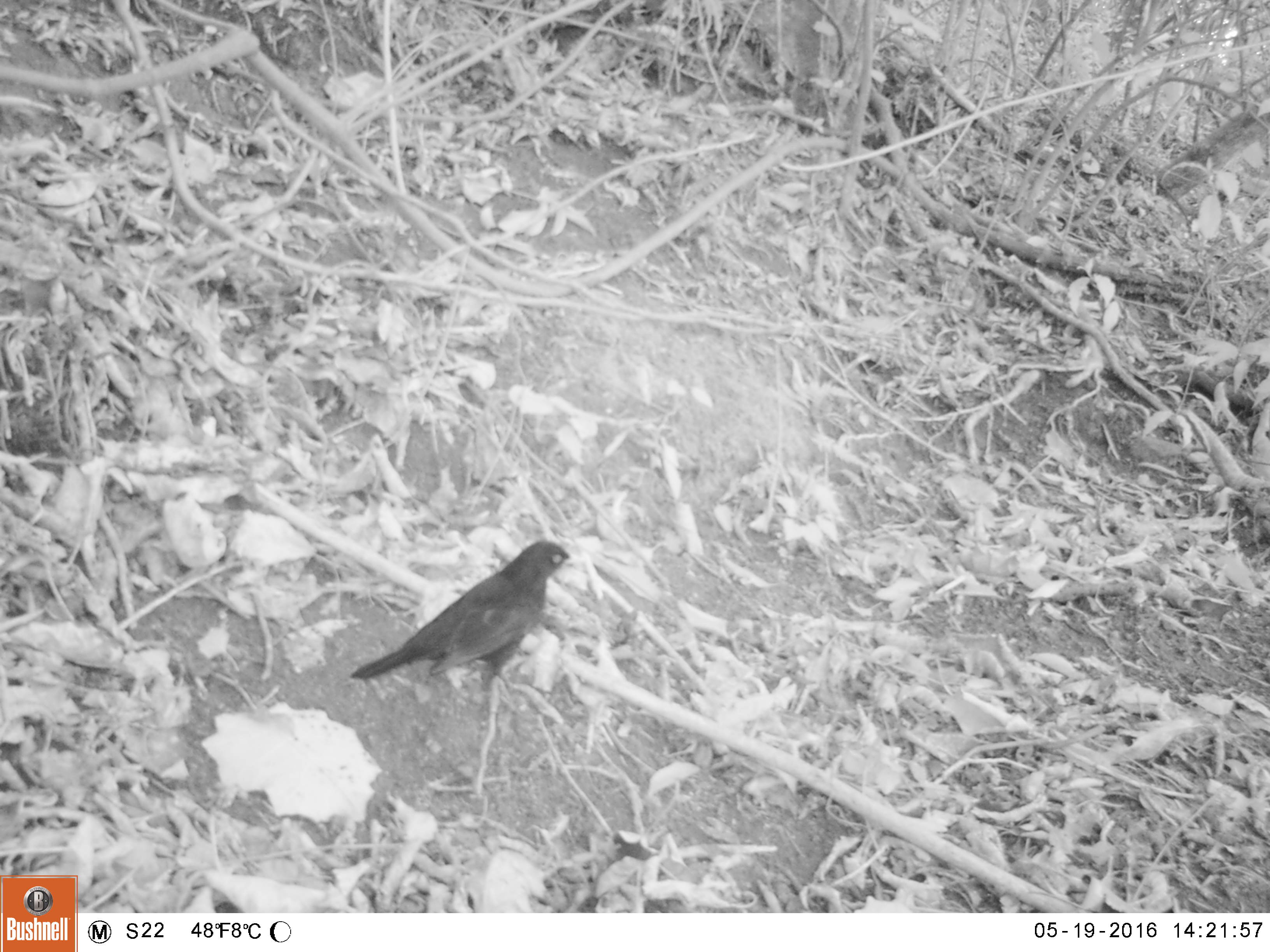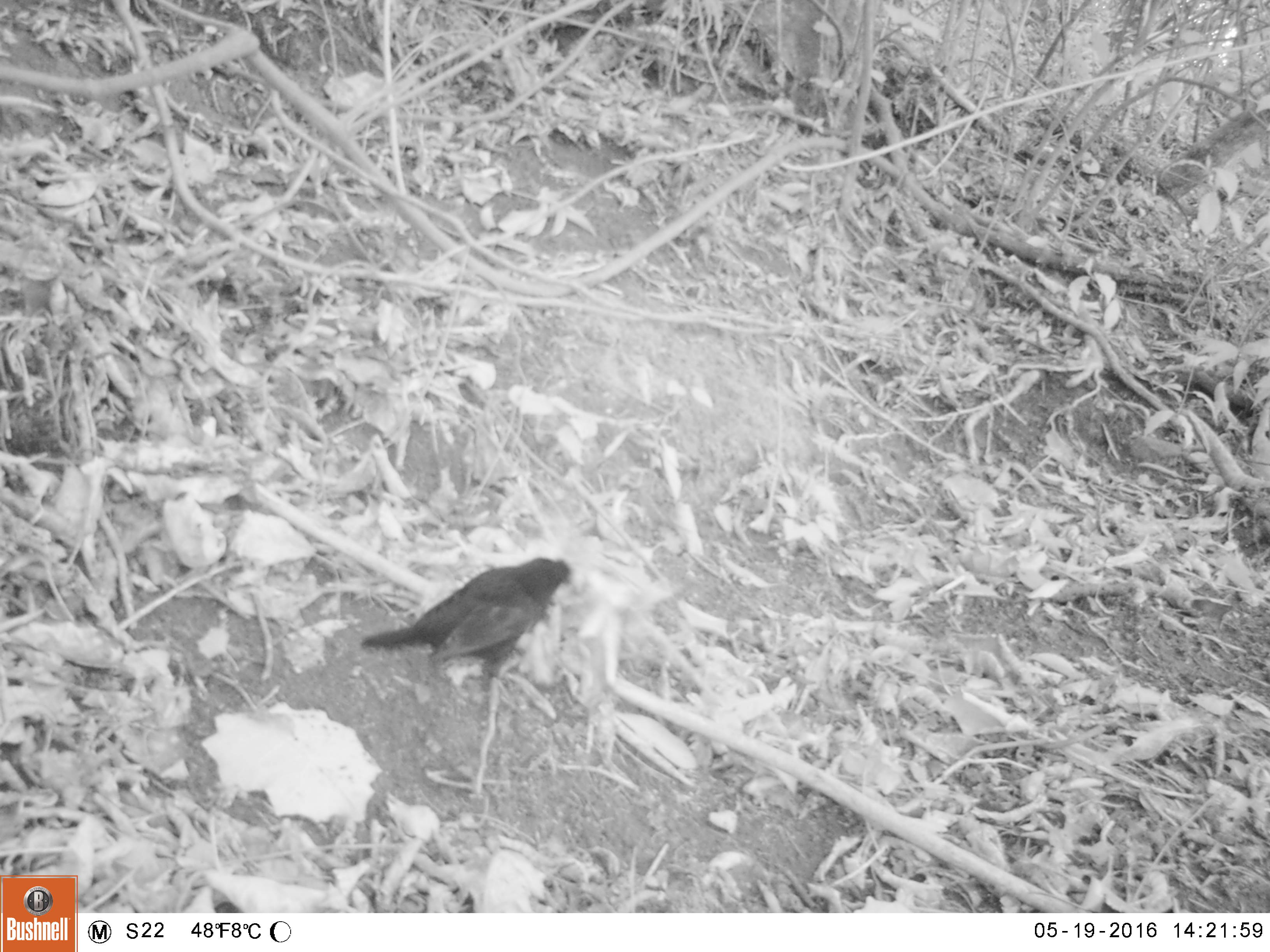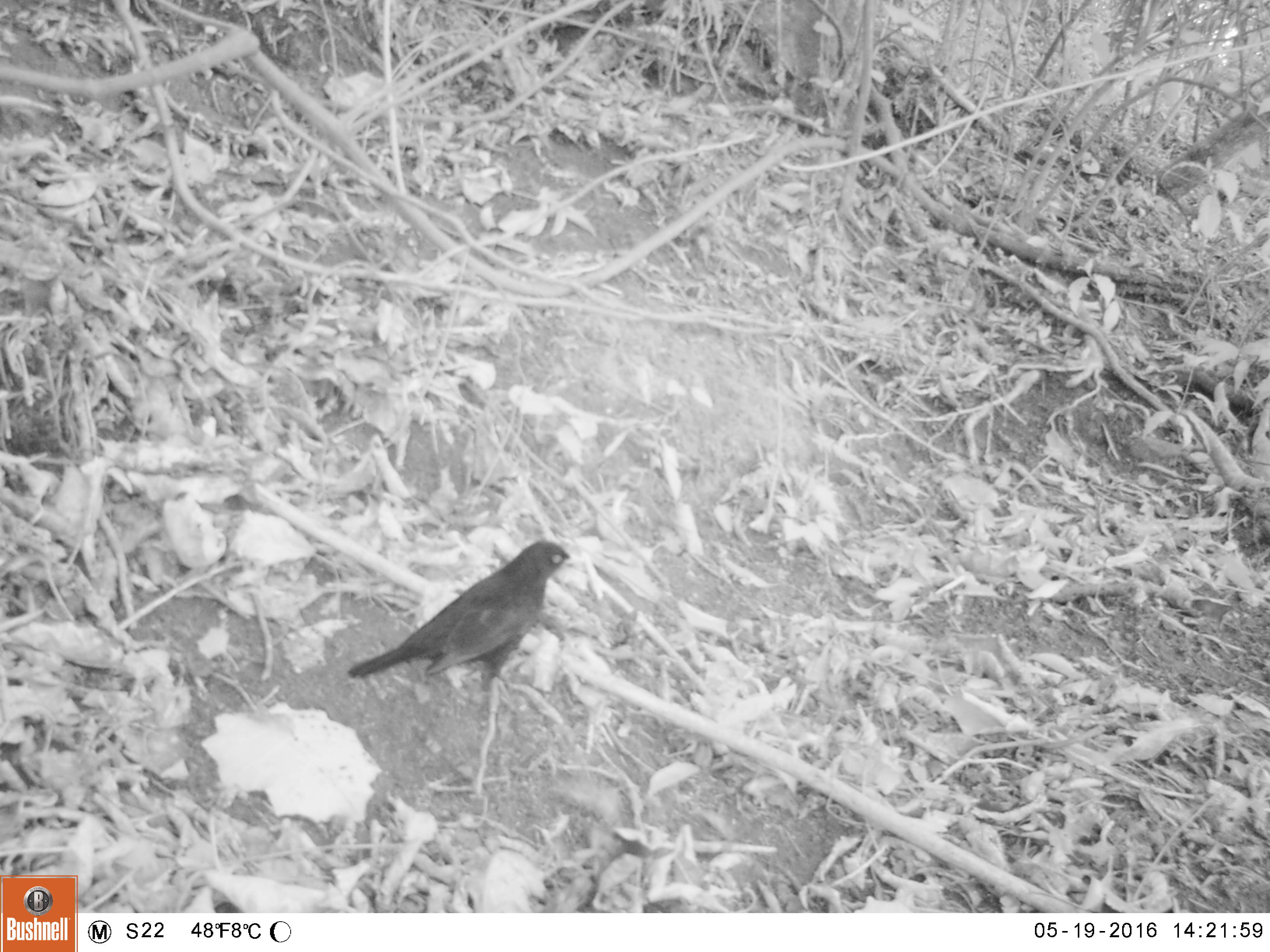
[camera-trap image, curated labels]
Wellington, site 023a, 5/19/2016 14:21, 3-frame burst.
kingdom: Animalia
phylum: Chordata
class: Aves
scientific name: Aves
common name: bird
Bird (Aves).